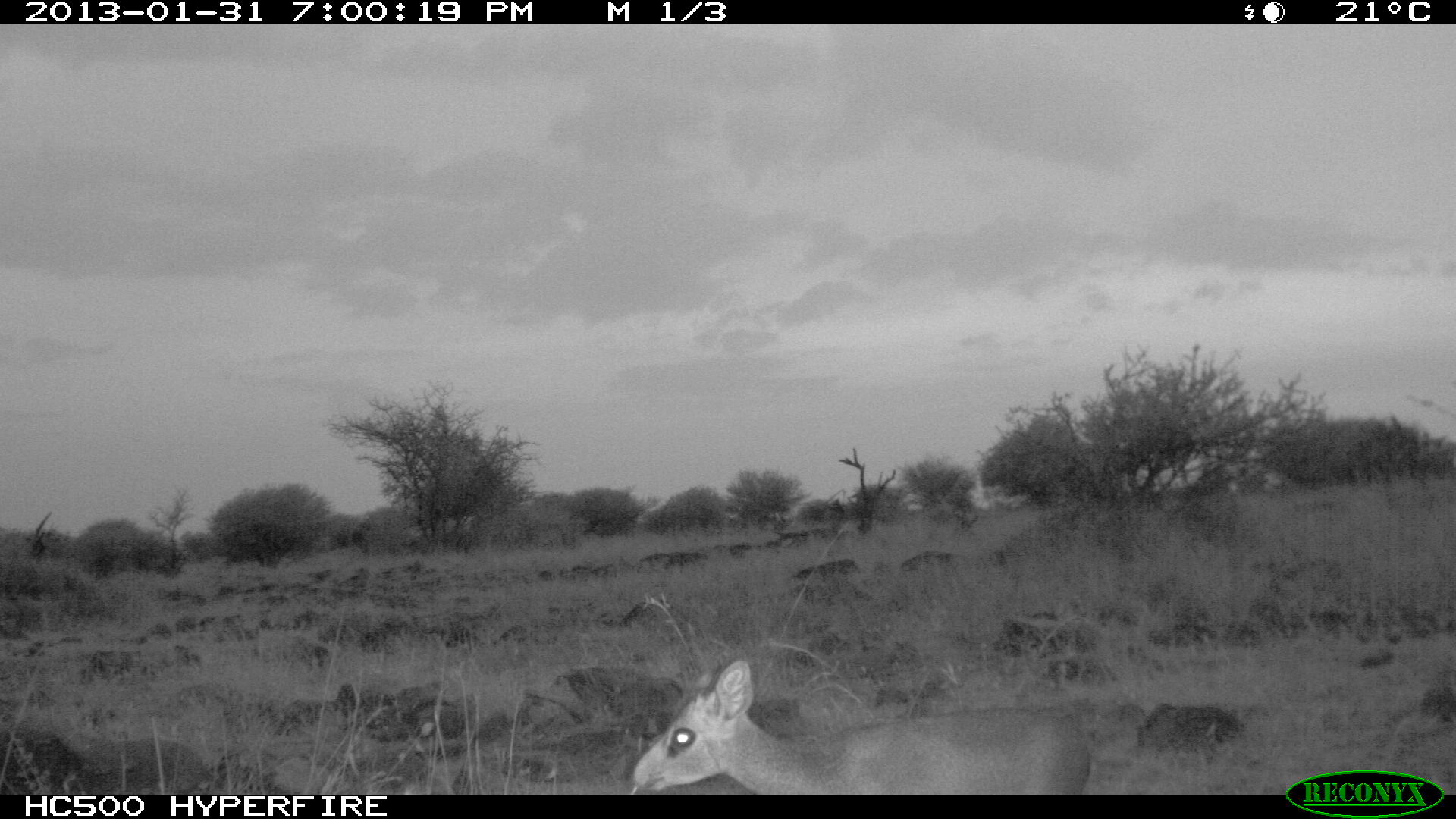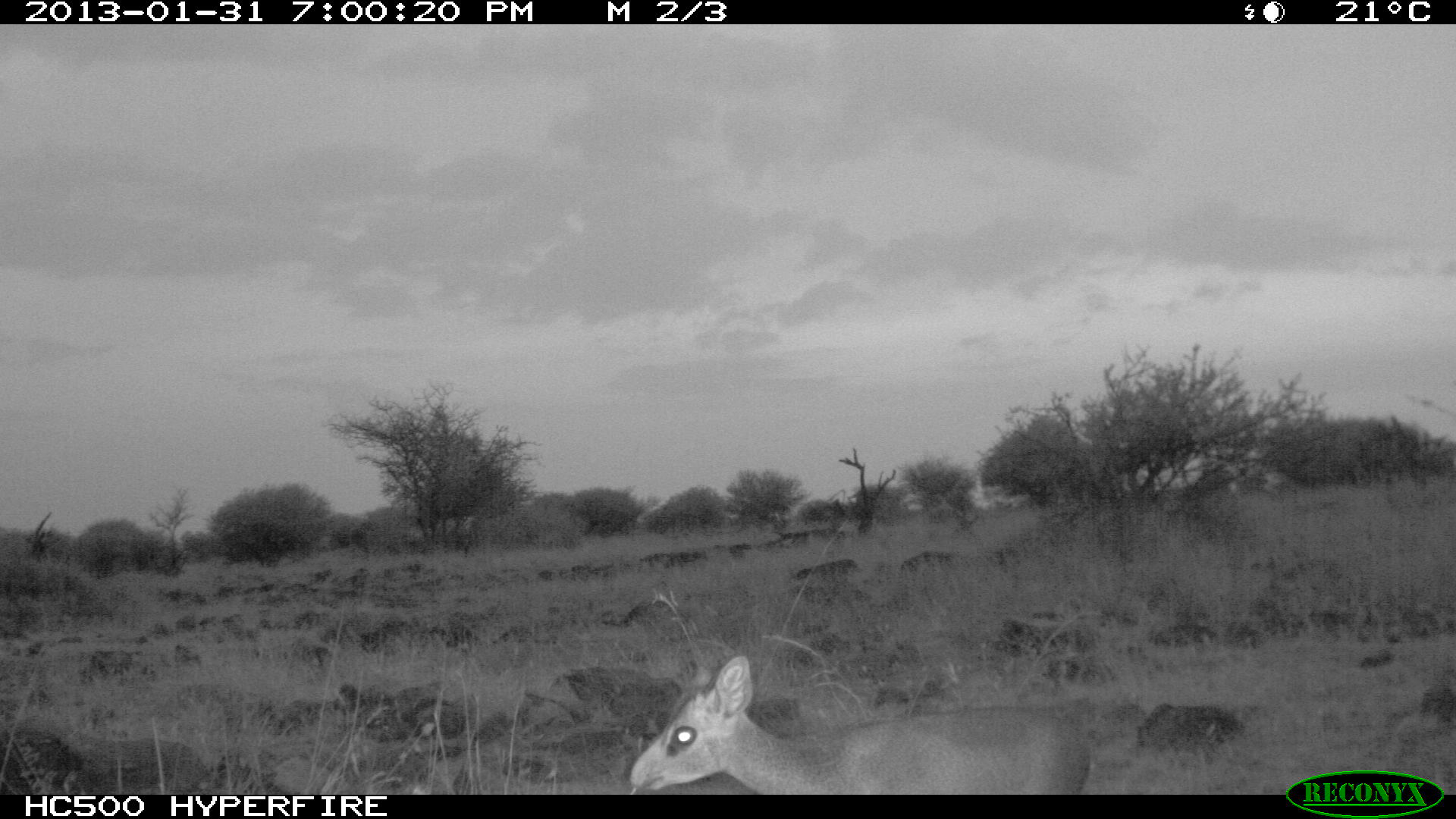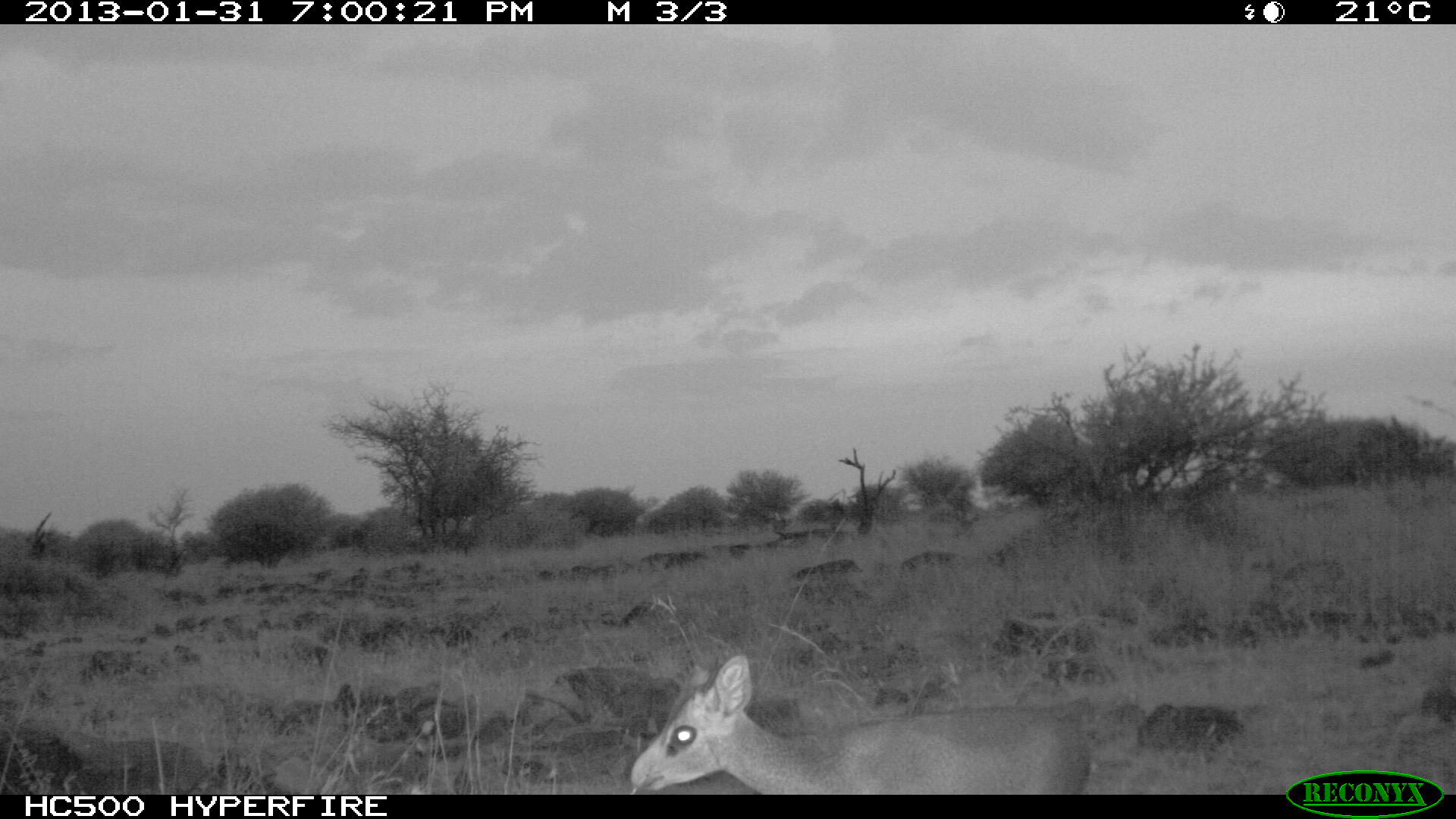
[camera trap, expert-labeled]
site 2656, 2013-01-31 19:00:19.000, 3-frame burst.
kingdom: Animalia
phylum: Chordata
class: Mammalia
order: Artiodactyla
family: Bovidae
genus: Madoqua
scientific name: Madoqua guentheri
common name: günther's dik-dik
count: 1